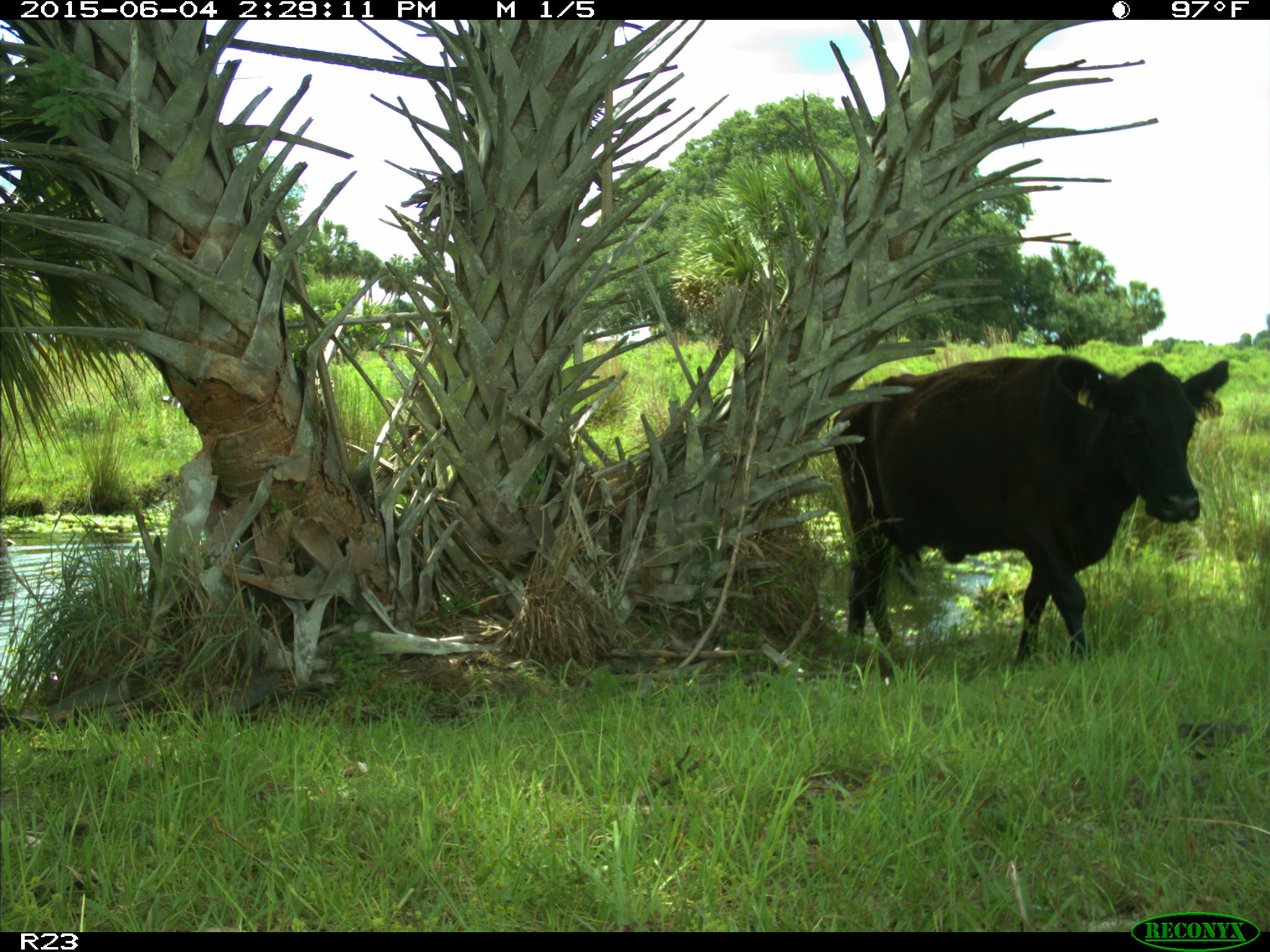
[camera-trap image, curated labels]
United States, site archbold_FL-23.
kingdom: Animalia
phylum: Chordata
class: Mammalia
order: Artiodactyla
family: Bovidae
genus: Bos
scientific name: Bos taurus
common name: domestic cow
Bos taurus (domestic cow).